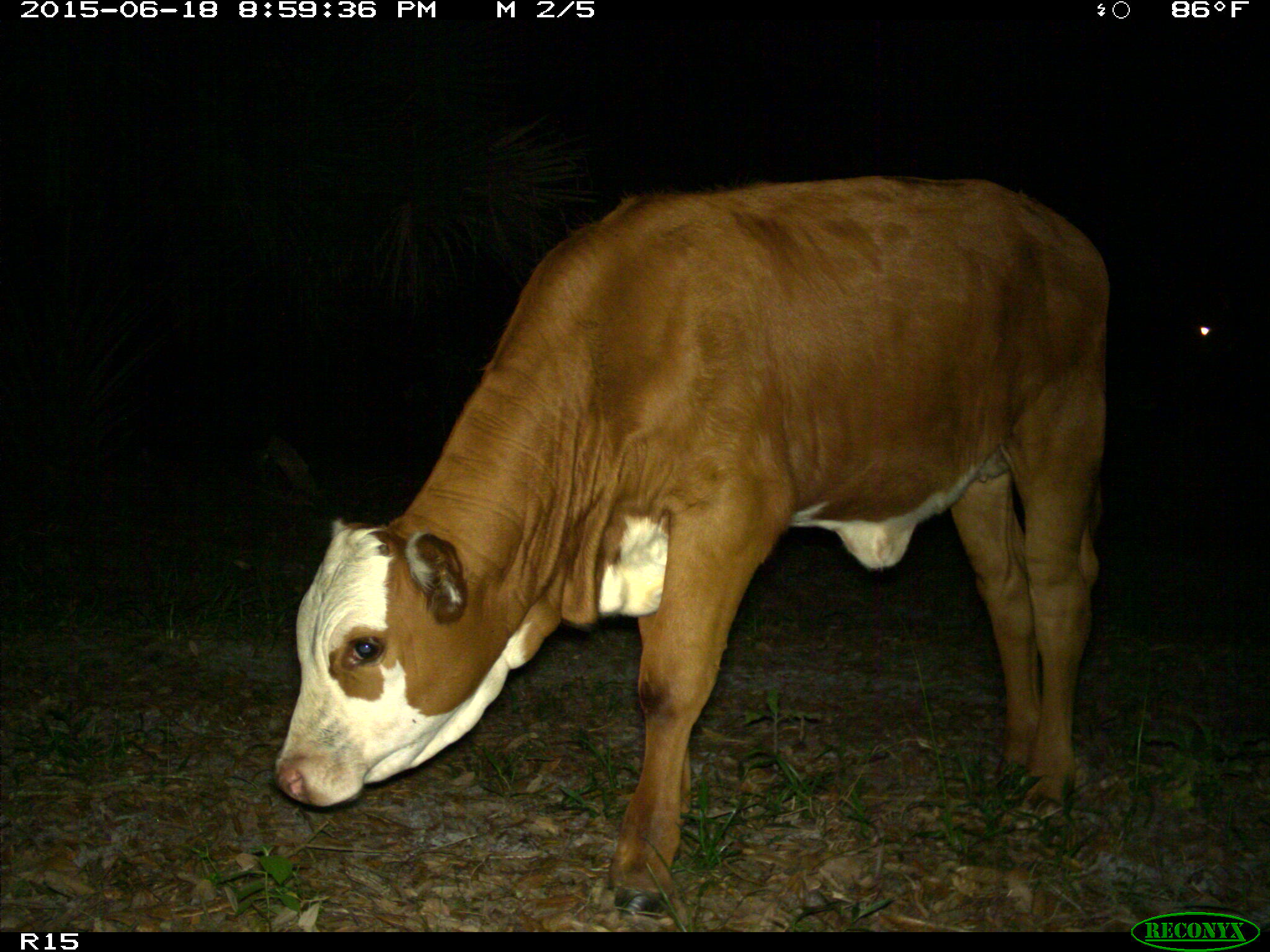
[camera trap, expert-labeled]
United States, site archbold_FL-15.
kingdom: Animalia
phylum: Chordata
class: Mammalia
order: Artiodactyla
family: Bovidae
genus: Bos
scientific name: Bos taurus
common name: domestic cow